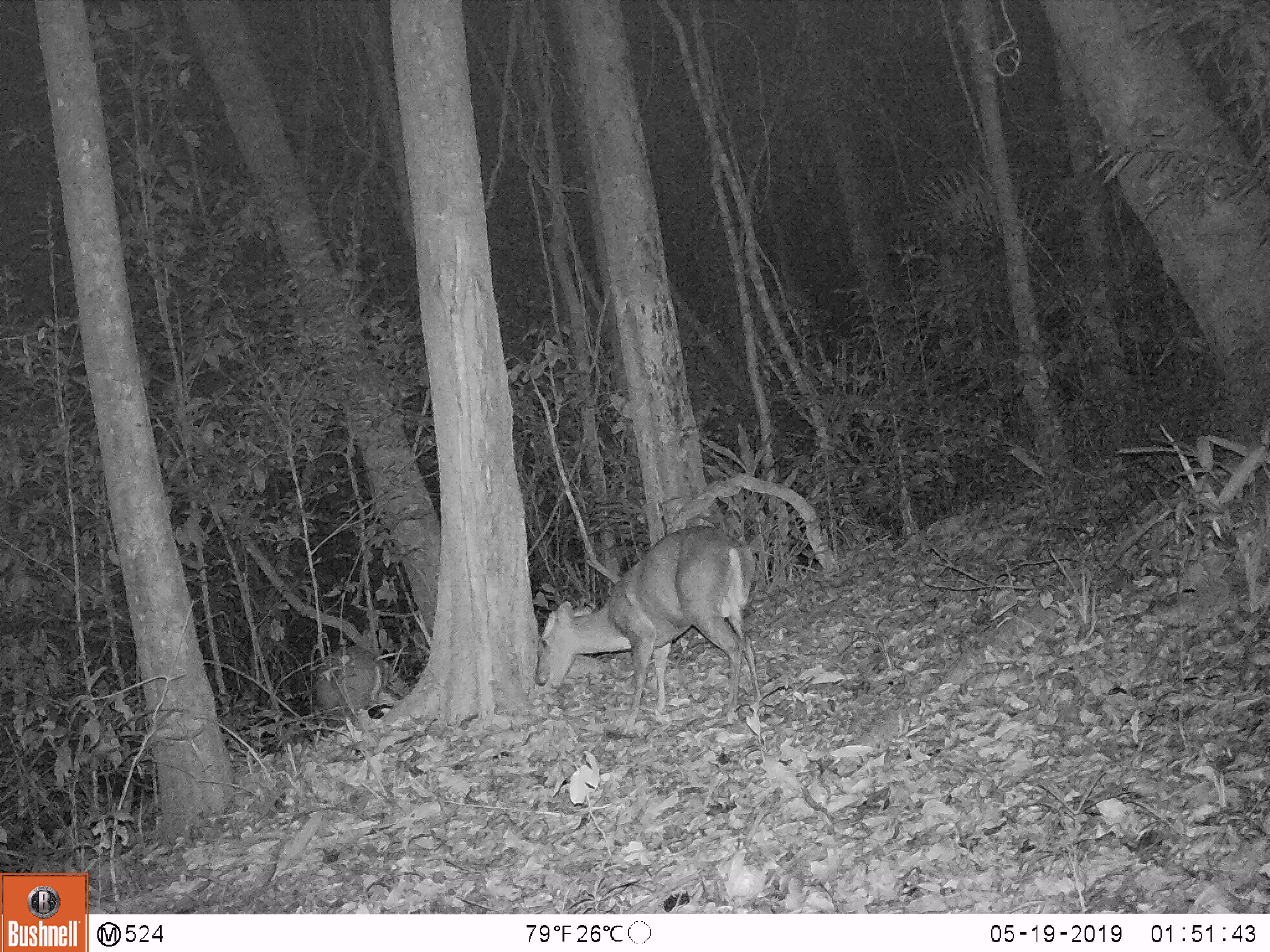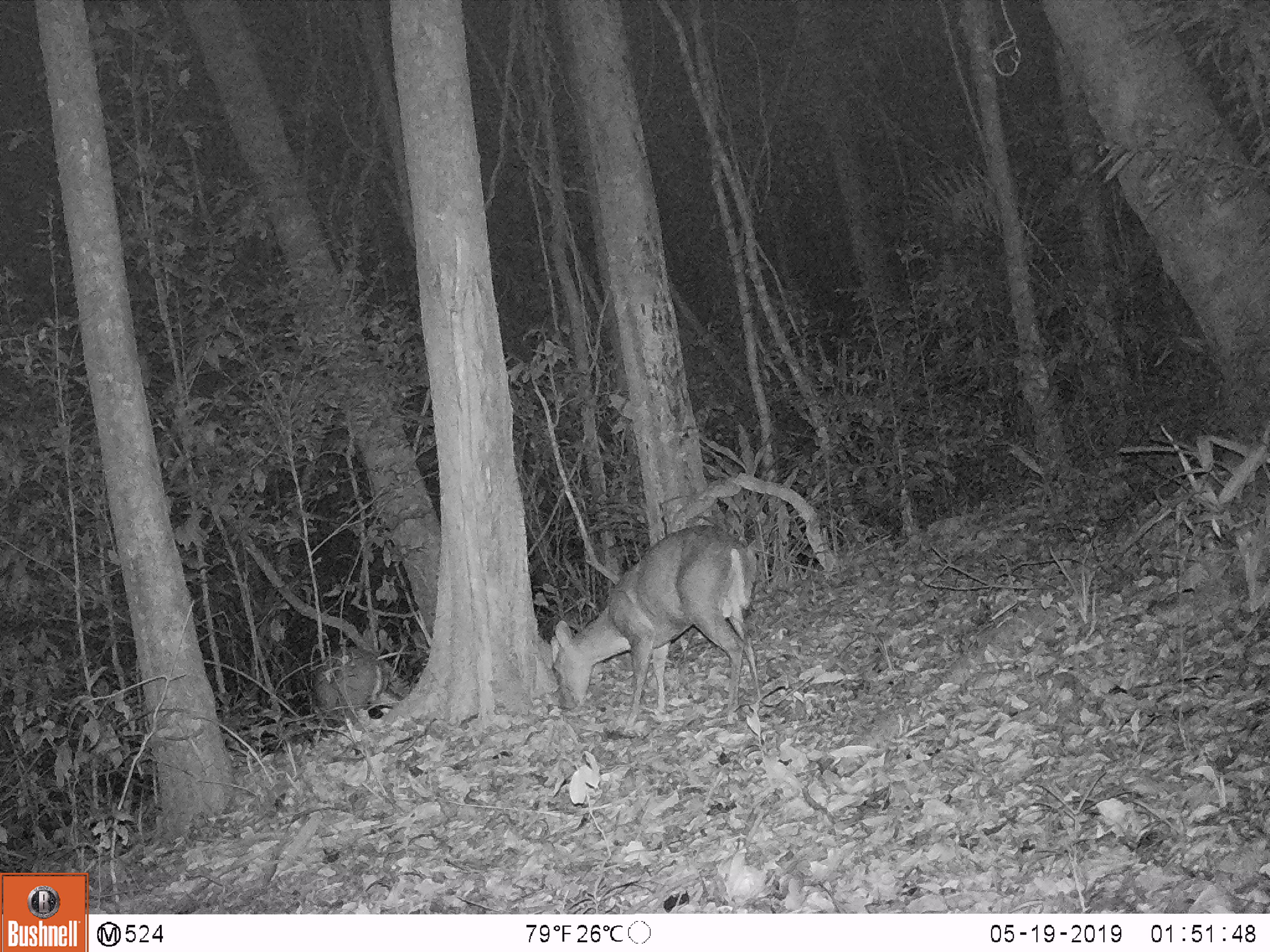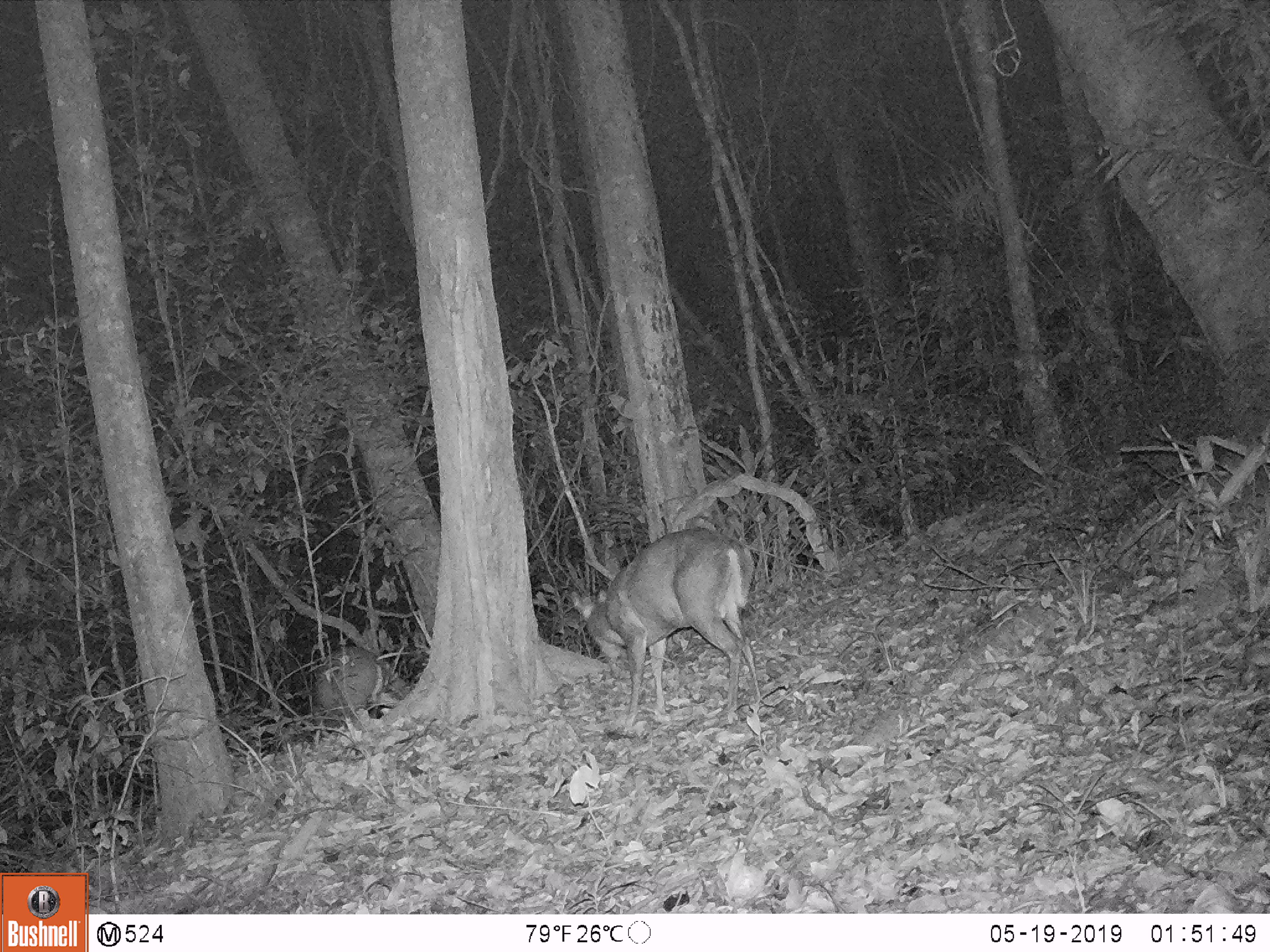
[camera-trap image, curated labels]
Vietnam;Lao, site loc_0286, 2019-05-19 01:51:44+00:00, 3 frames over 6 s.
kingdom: Animalia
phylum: Chordata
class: Mammalia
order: Artiodactyla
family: Cervidae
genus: Muntiacus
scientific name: Muntiacus rooseveltorum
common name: roosevelt's muntjac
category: roosevelts muntjac group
Roosevelts muntjac group (roosevelt's muntjac) (Muntiacus rooseveltorum). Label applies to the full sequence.